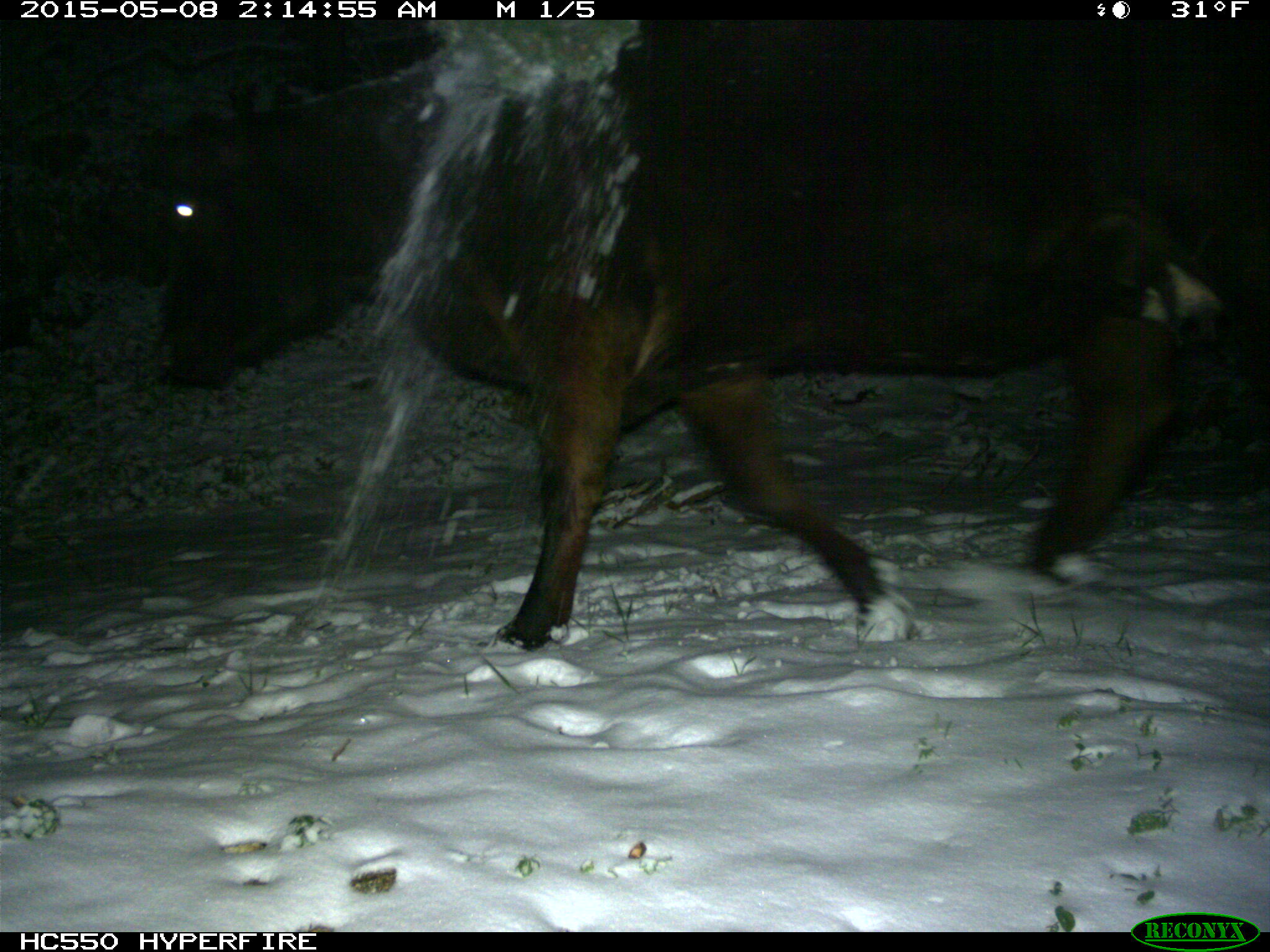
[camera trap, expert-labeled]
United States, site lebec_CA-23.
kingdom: Animalia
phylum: Chordata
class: Mammalia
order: Artiodactyla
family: Bovidae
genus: Bos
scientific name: Bos taurus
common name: domestic cow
Bos taurus (domestic cow).